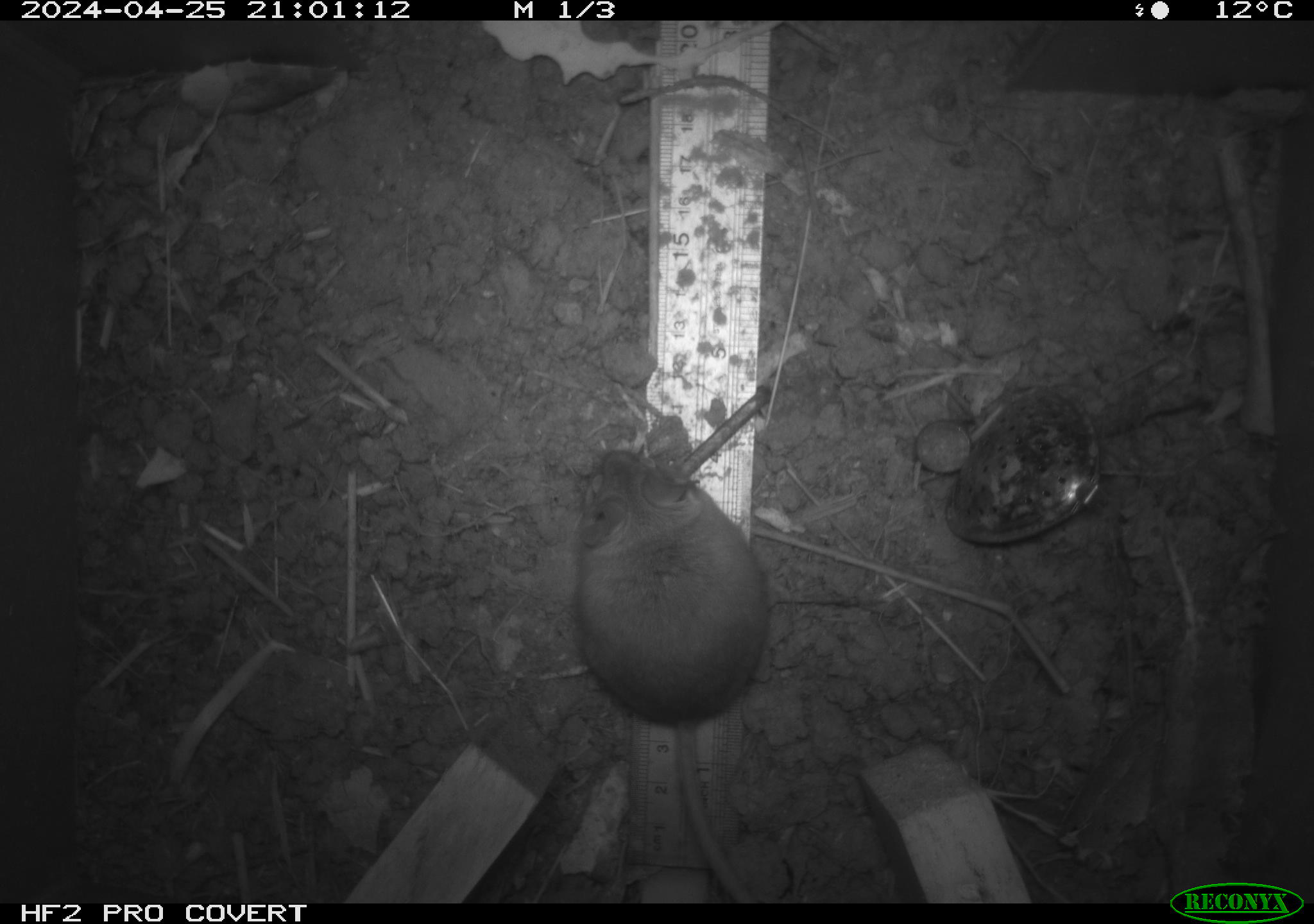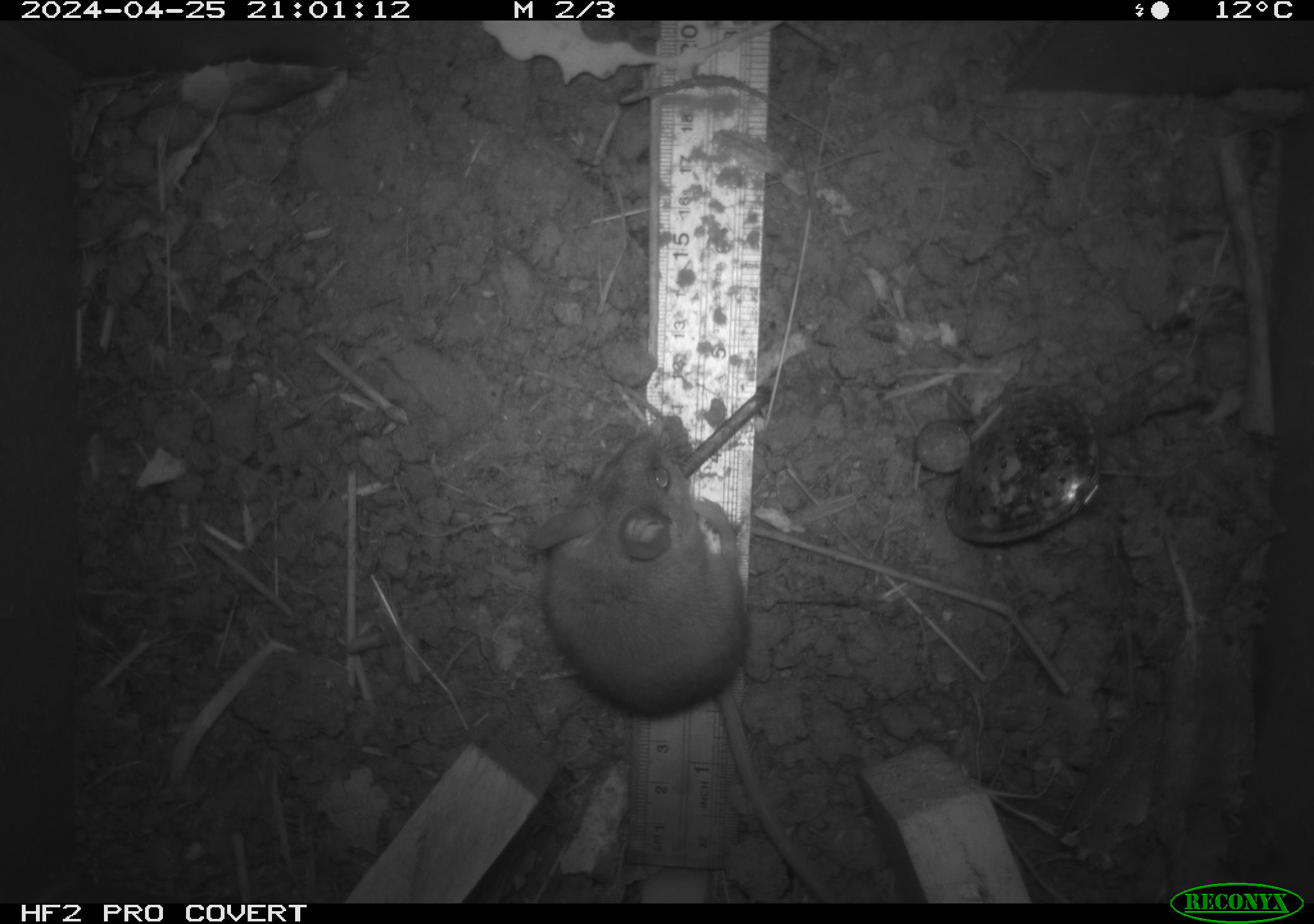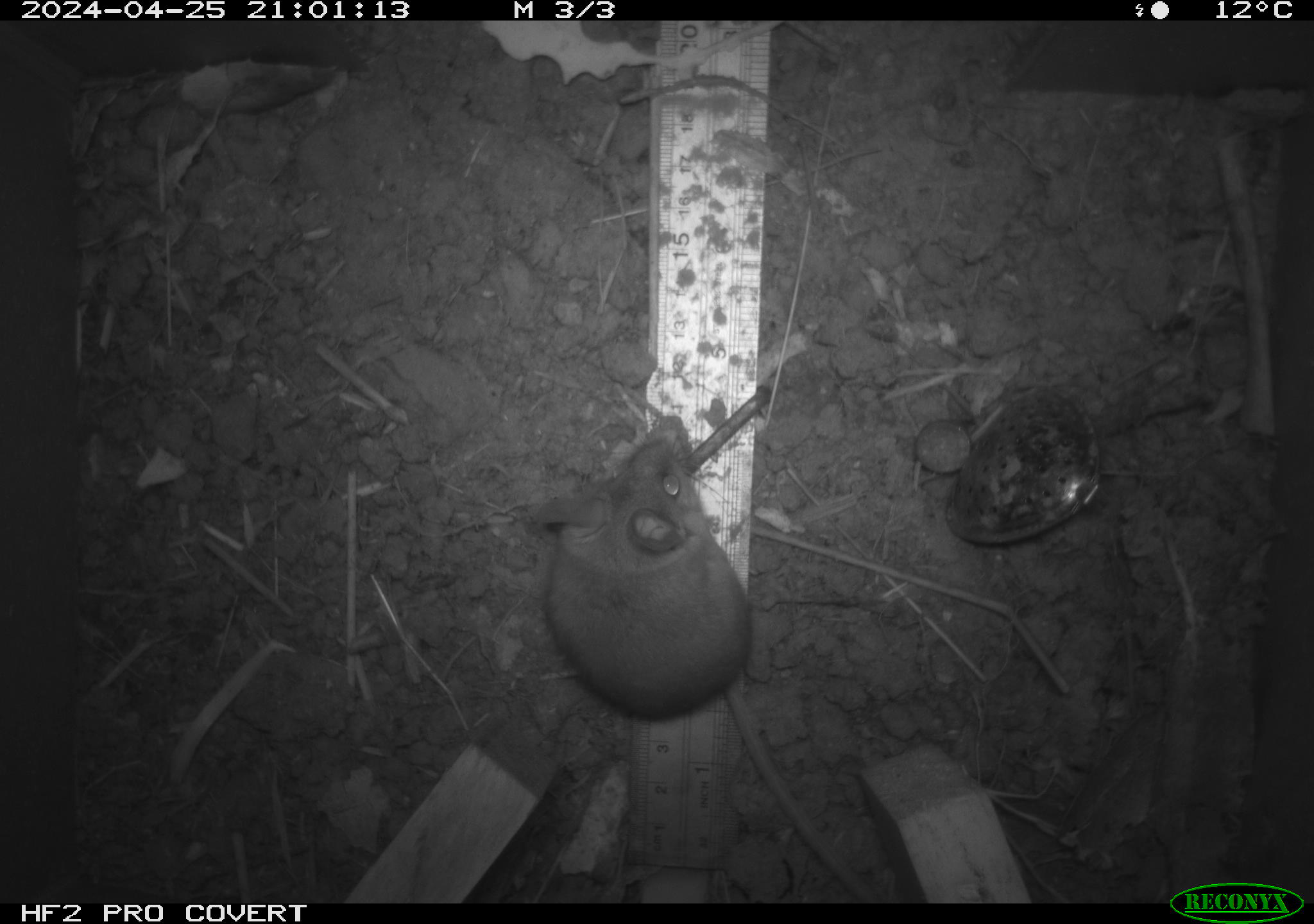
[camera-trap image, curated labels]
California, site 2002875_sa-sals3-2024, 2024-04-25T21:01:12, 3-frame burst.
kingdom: Animalia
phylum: Chordata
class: Mammalia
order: Rodentia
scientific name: Rodentia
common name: mouse species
Mouse species (Rodentia).